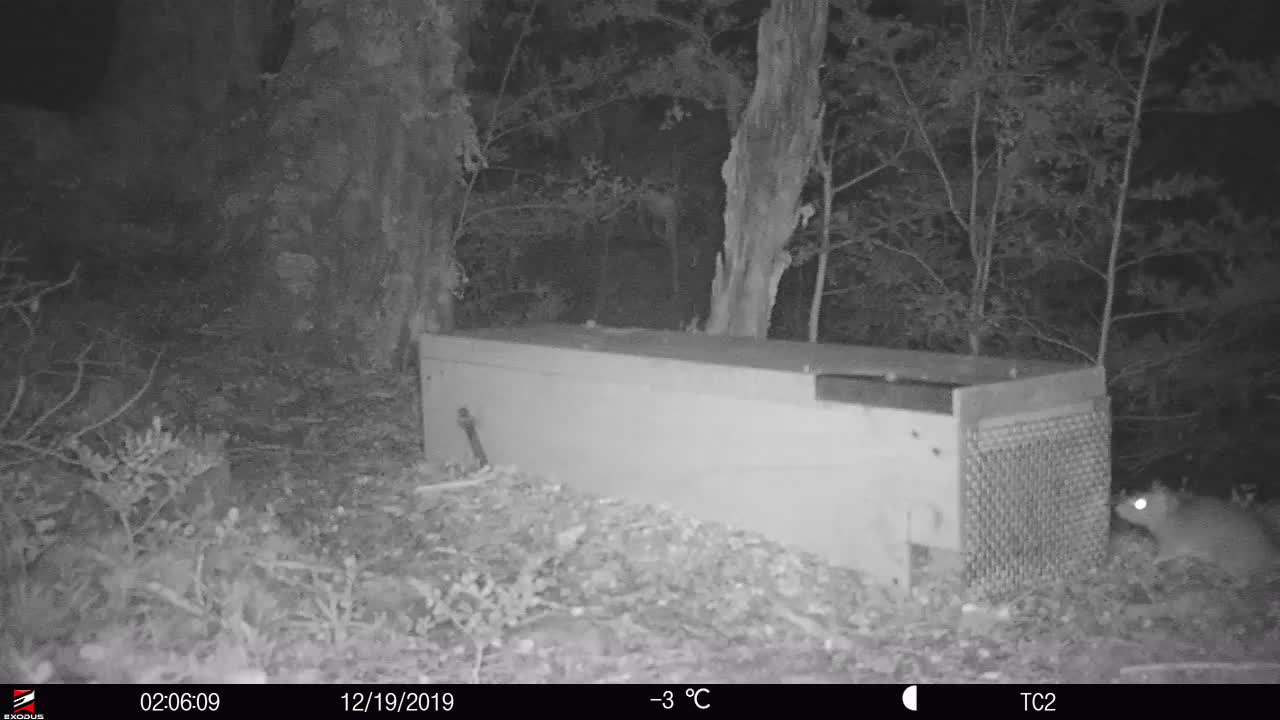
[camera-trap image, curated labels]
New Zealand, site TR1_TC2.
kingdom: Animalia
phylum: Chordata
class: Mammalia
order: Rodentia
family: Muridae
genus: Rattus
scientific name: Rattus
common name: rat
Rat (Rattus).